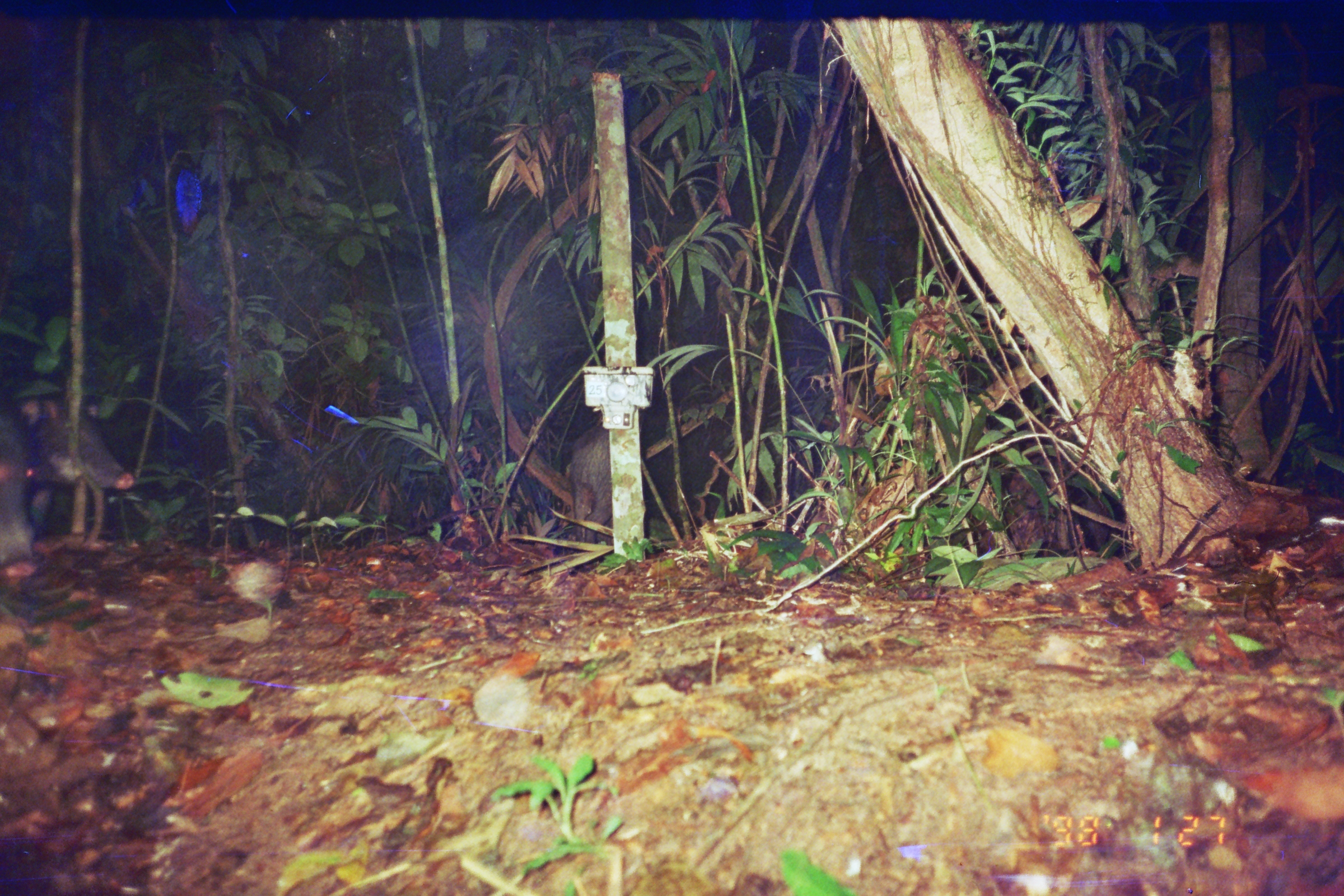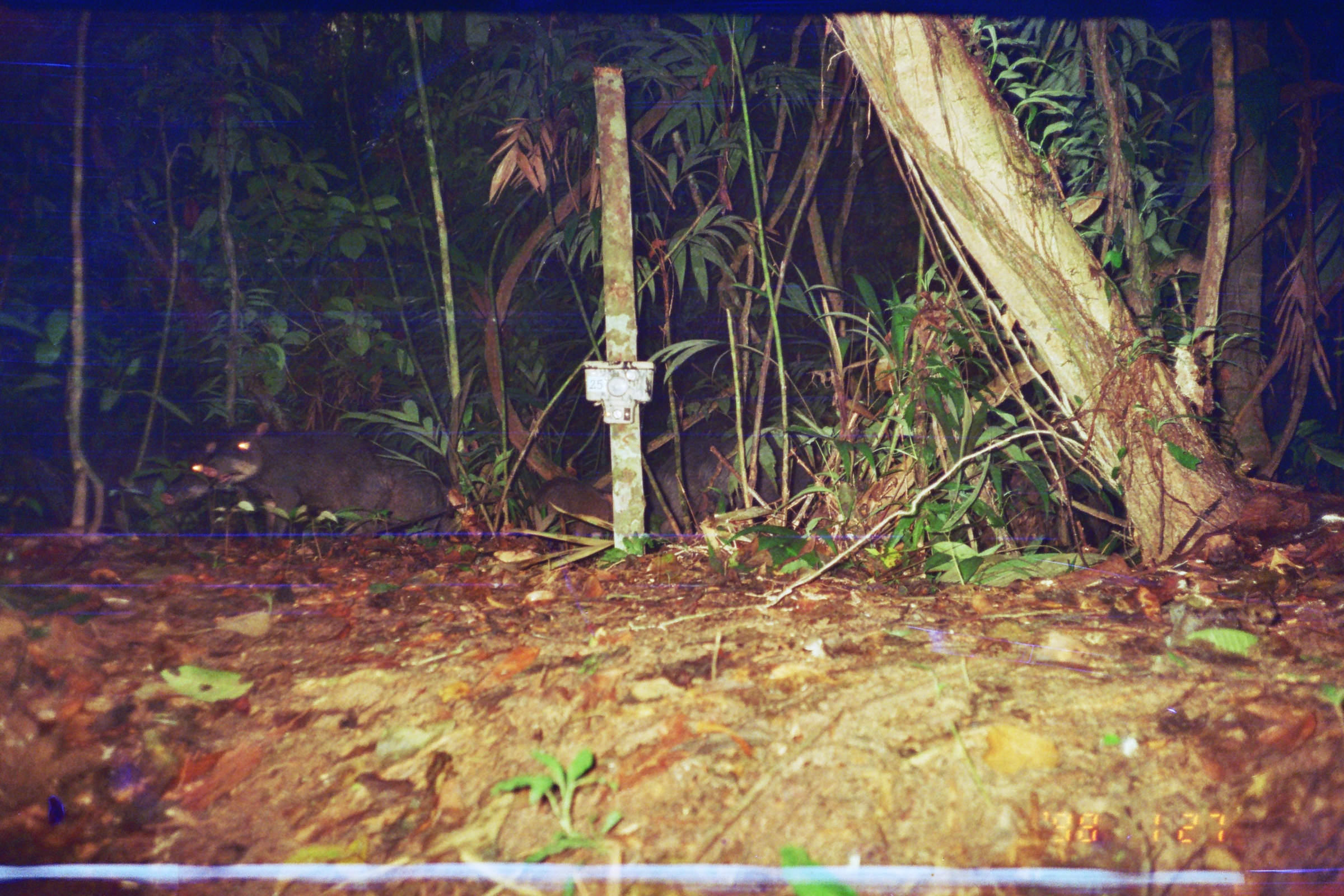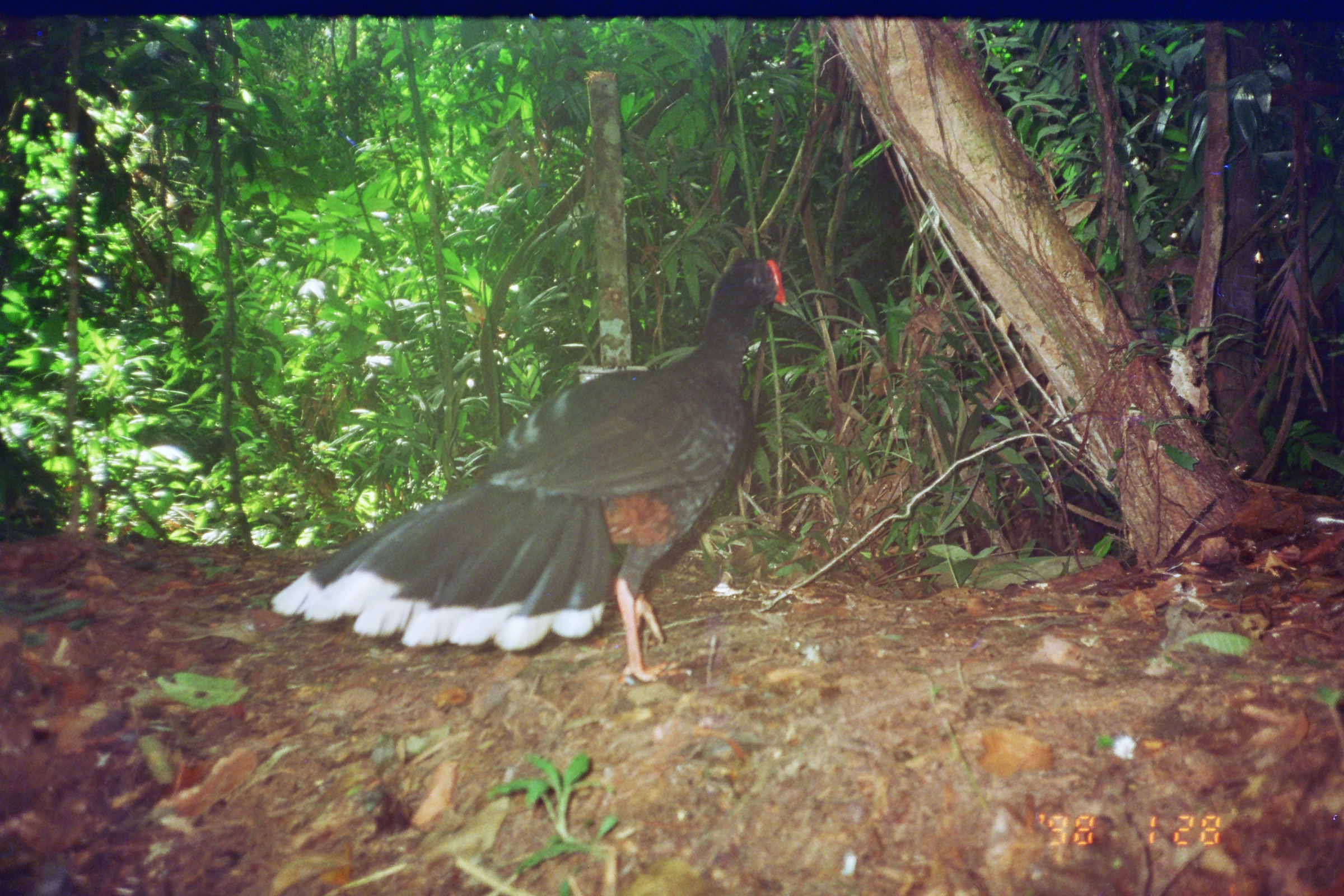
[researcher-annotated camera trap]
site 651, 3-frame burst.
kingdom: Animalia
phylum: Chordata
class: Mammalia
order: Artiodactyla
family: Tayassuidae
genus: Tayassu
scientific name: Tayassu pecari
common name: white-lipped peccary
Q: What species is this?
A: Tayassu pecari (white-lipped peccary).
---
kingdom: Animalia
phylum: Chordata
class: Aves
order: Galliformes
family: Cracidae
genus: Mitu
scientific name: Mitu tuberosum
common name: razor-billed curassow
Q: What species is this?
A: Mitu tuberosum (razor-billed curassow).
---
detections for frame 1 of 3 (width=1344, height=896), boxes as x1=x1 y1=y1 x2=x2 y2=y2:
tayassu pecari: x1=0 y1=399 x2=132 y2=565; x1=566 y1=417 x2=657 y2=555; x1=0 y1=421 x2=39 y2=587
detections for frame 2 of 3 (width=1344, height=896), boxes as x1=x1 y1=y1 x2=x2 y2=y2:
tayassu pecari: x1=633 y1=394 x2=849 y2=538; x1=193 y1=431 x2=387 y2=550; x1=931 y1=448 x2=1121 y2=558; x1=161 y1=434 x2=232 y2=537; x1=525 y1=475 x2=610 y2=545; x1=377 y1=457 x2=450 y2=535